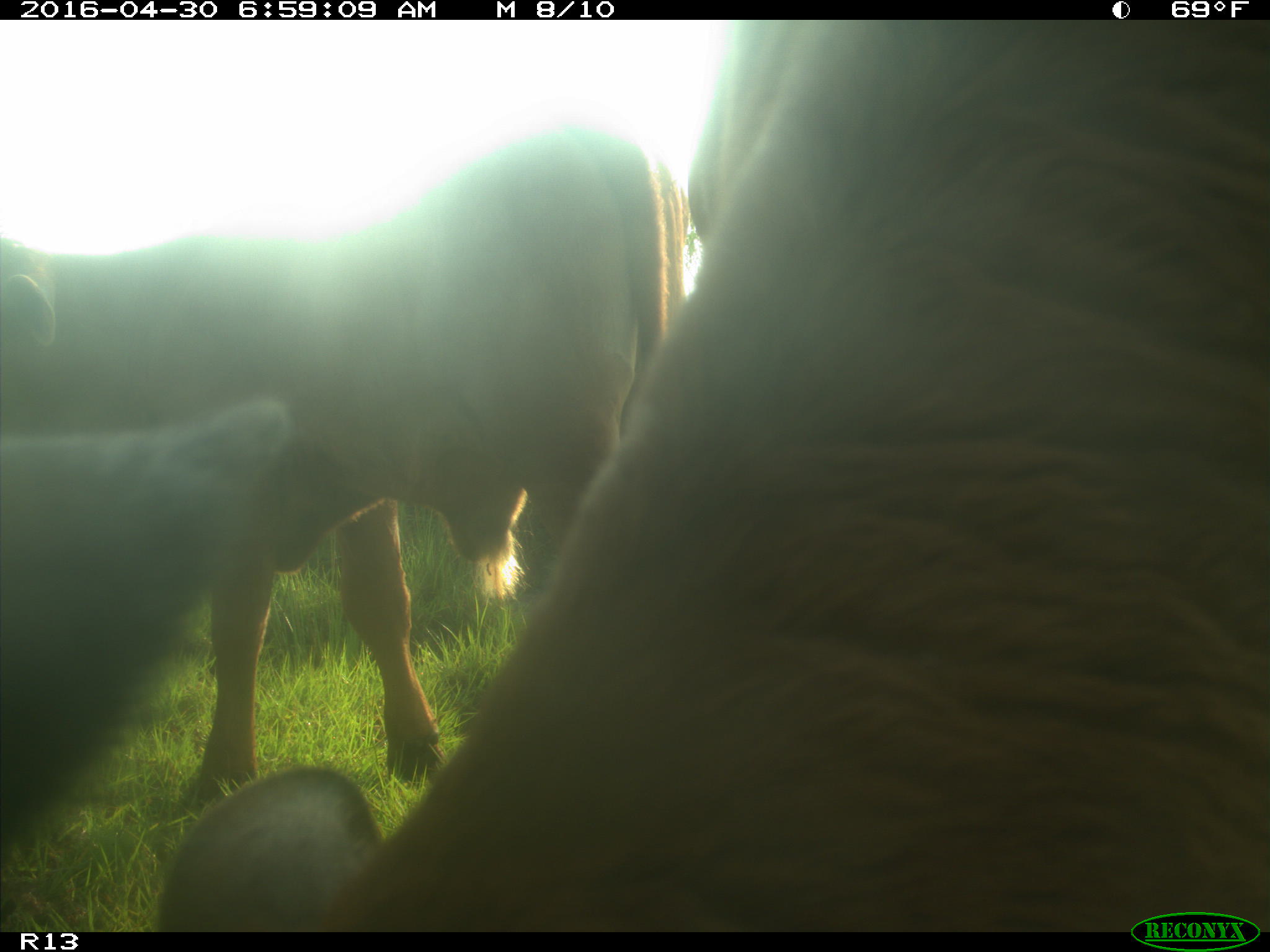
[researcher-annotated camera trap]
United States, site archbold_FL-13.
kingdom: Animalia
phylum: Chordata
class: Mammalia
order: Artiodactyla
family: Bovidae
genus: Bos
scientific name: Bos taurus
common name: domestic cow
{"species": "Bos taurus (domestic cow)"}